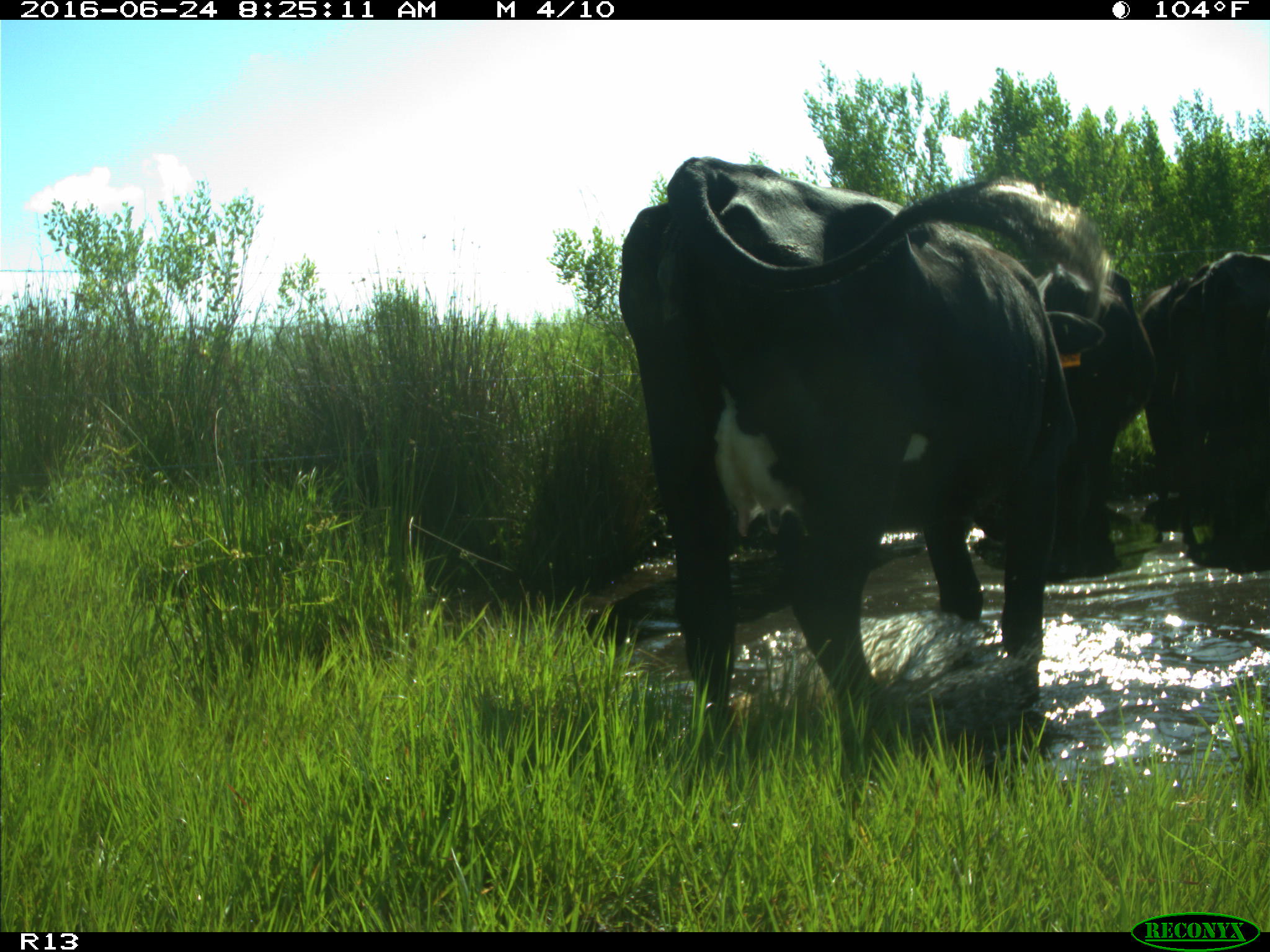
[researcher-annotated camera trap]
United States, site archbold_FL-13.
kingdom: Animalia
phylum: Chordata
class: Mammalia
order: Artiodactyla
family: Bovidae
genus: Bos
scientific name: Bos taurus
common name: domestic cow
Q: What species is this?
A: Bos taurus (domestic cow).